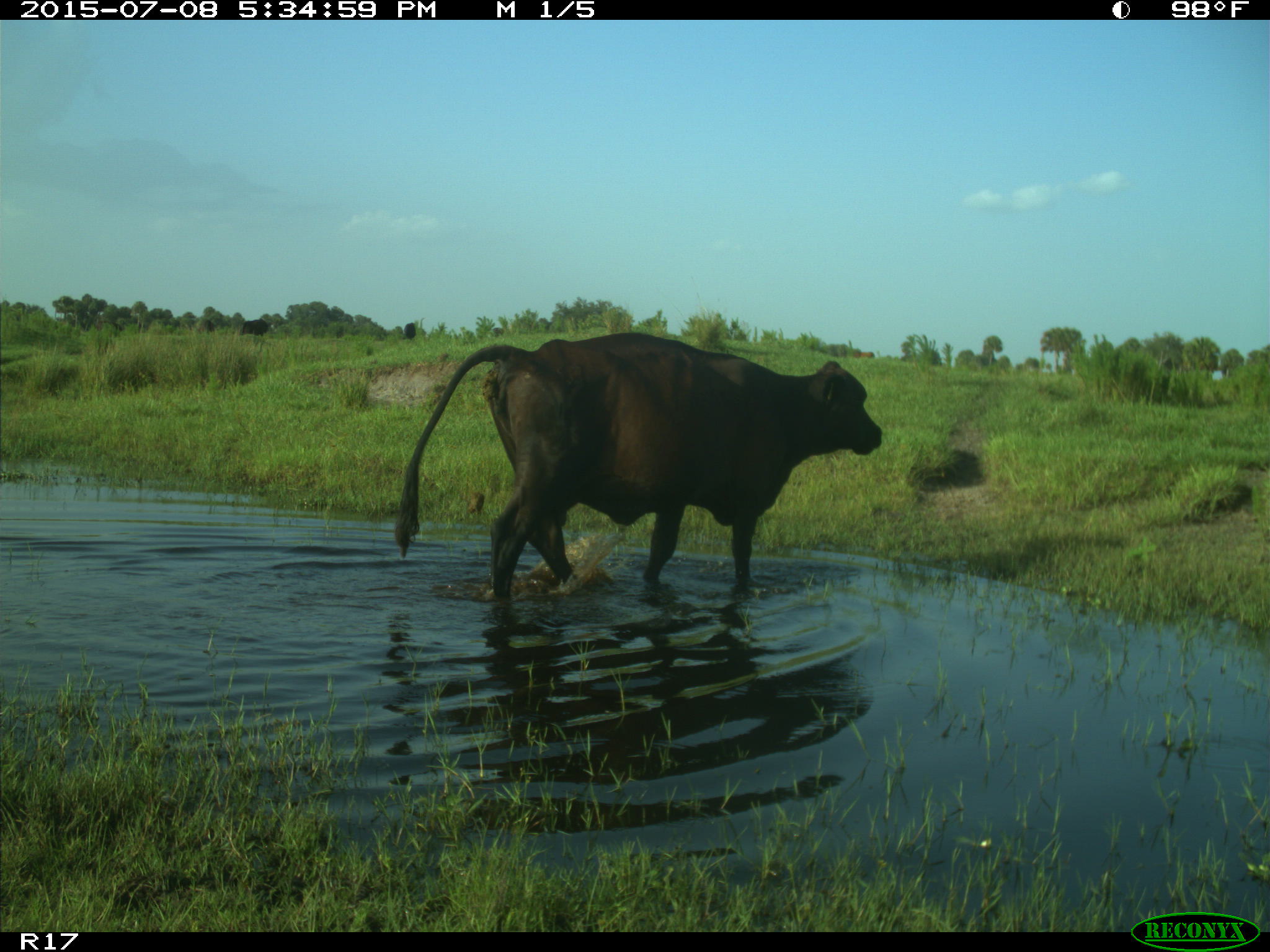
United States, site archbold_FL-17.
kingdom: Animalia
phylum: Chordata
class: Mammalia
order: Artiodactyla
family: Bovidae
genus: Bos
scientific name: Bos taurus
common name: domestic cow